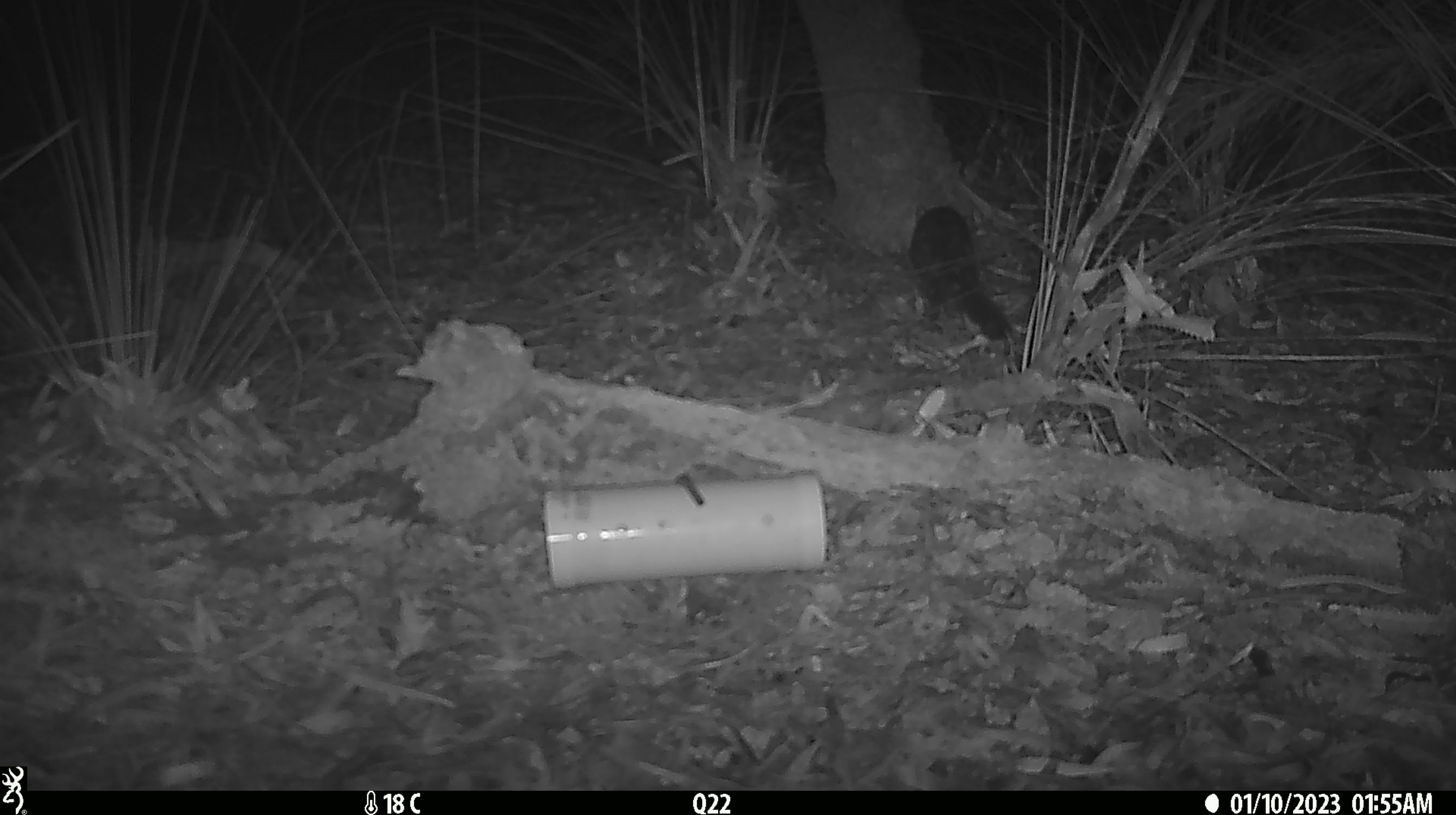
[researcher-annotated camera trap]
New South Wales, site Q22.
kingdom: Animalia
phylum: Chordata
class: Mammalia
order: Dasyuromorphia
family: Dasyuridae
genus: Dasyurus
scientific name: Dasyurus maculatus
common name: spotted-tailed quoll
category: quoll